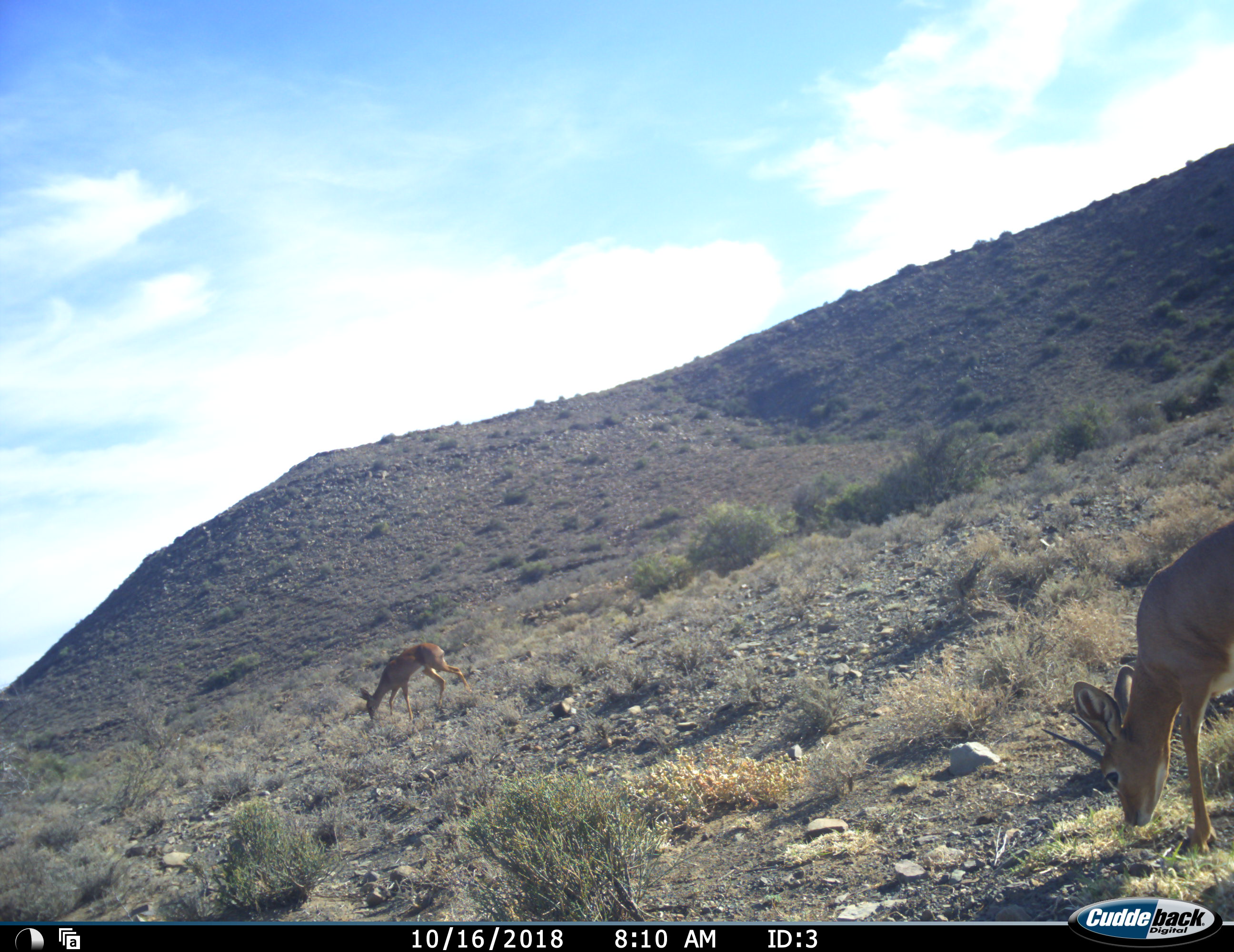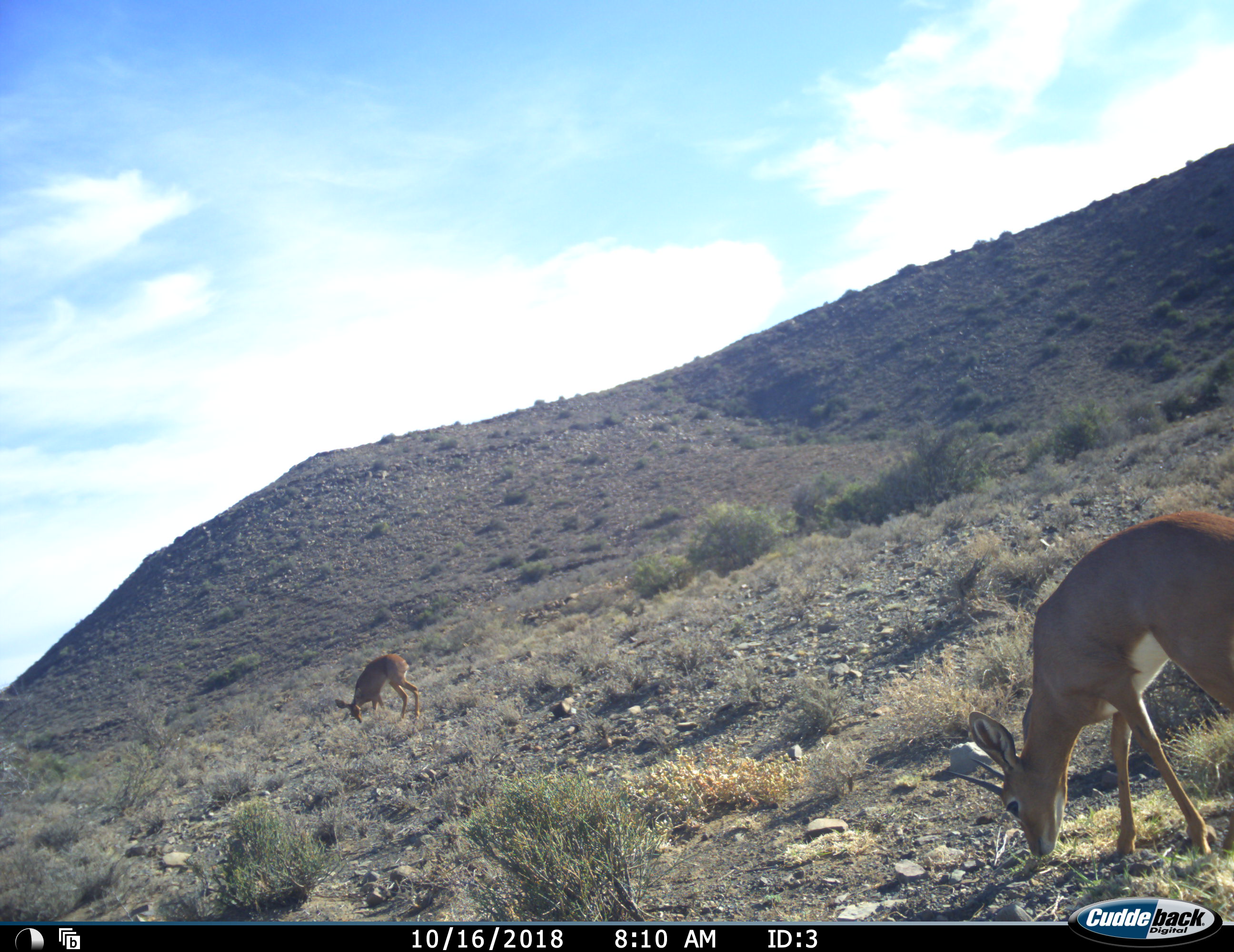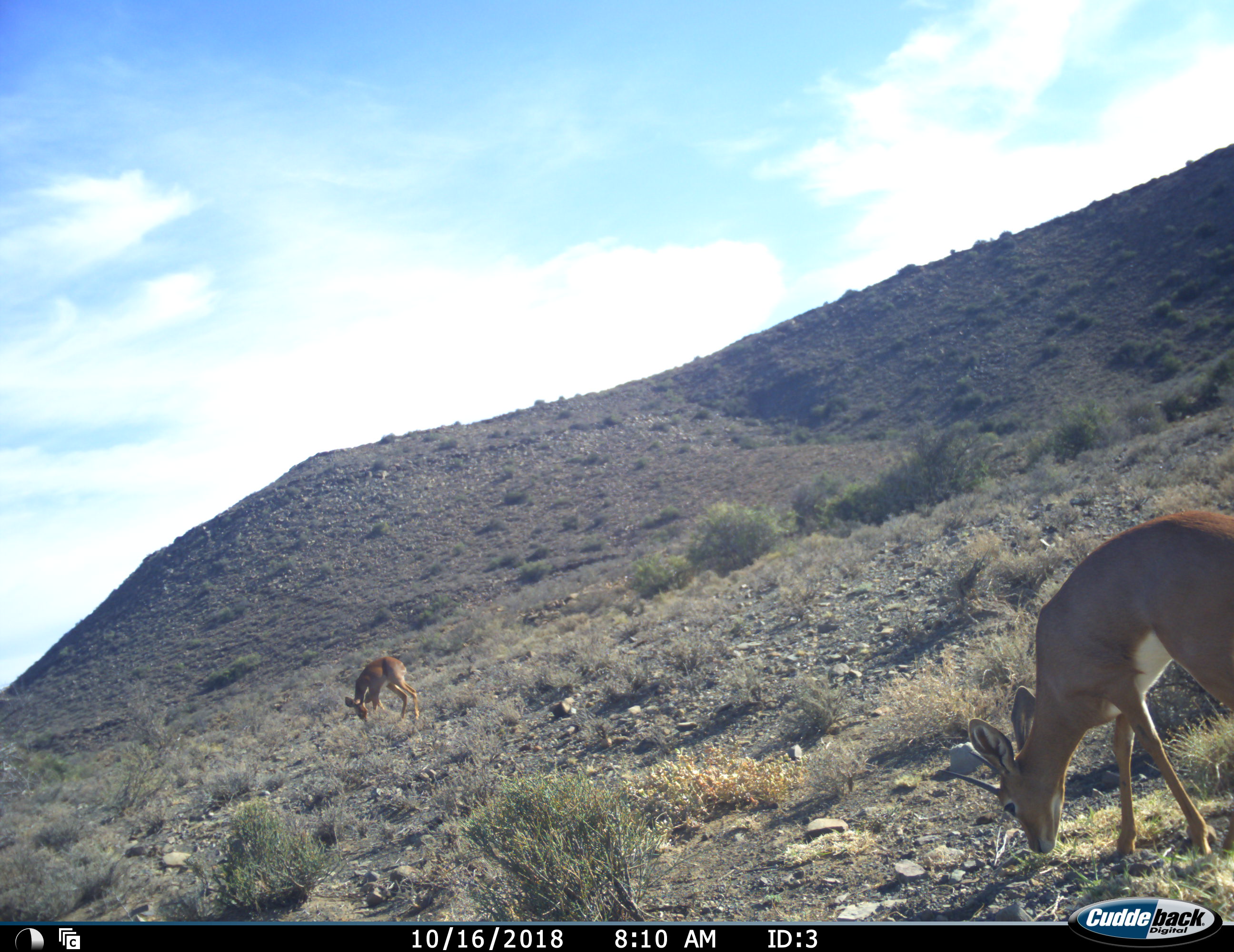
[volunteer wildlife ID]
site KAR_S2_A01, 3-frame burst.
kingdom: Animalia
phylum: Chordata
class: Mammalia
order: Artiodactyla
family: Bovidae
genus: Raphicerus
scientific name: Raphicerus campestris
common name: steenbok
Steenbok (Raphicerus campestris), count 2. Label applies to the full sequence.